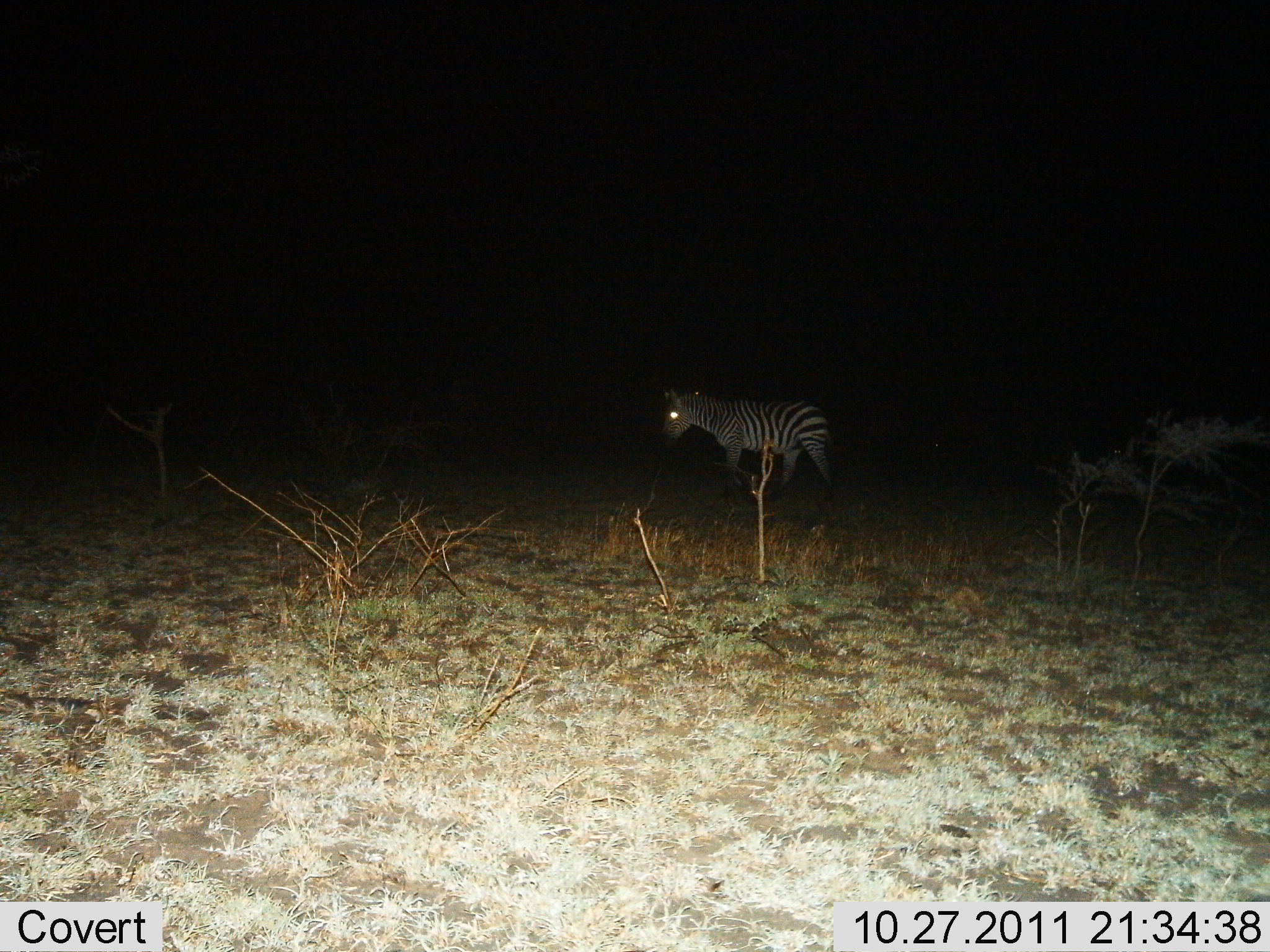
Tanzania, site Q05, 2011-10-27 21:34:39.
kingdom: Animalia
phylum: Chordata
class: Mammalia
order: Perissodactyla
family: Equidae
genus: Equus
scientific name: Equus quagga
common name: plains zebra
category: zebra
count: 1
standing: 45%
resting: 0%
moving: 55%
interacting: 0%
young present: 0%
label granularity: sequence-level